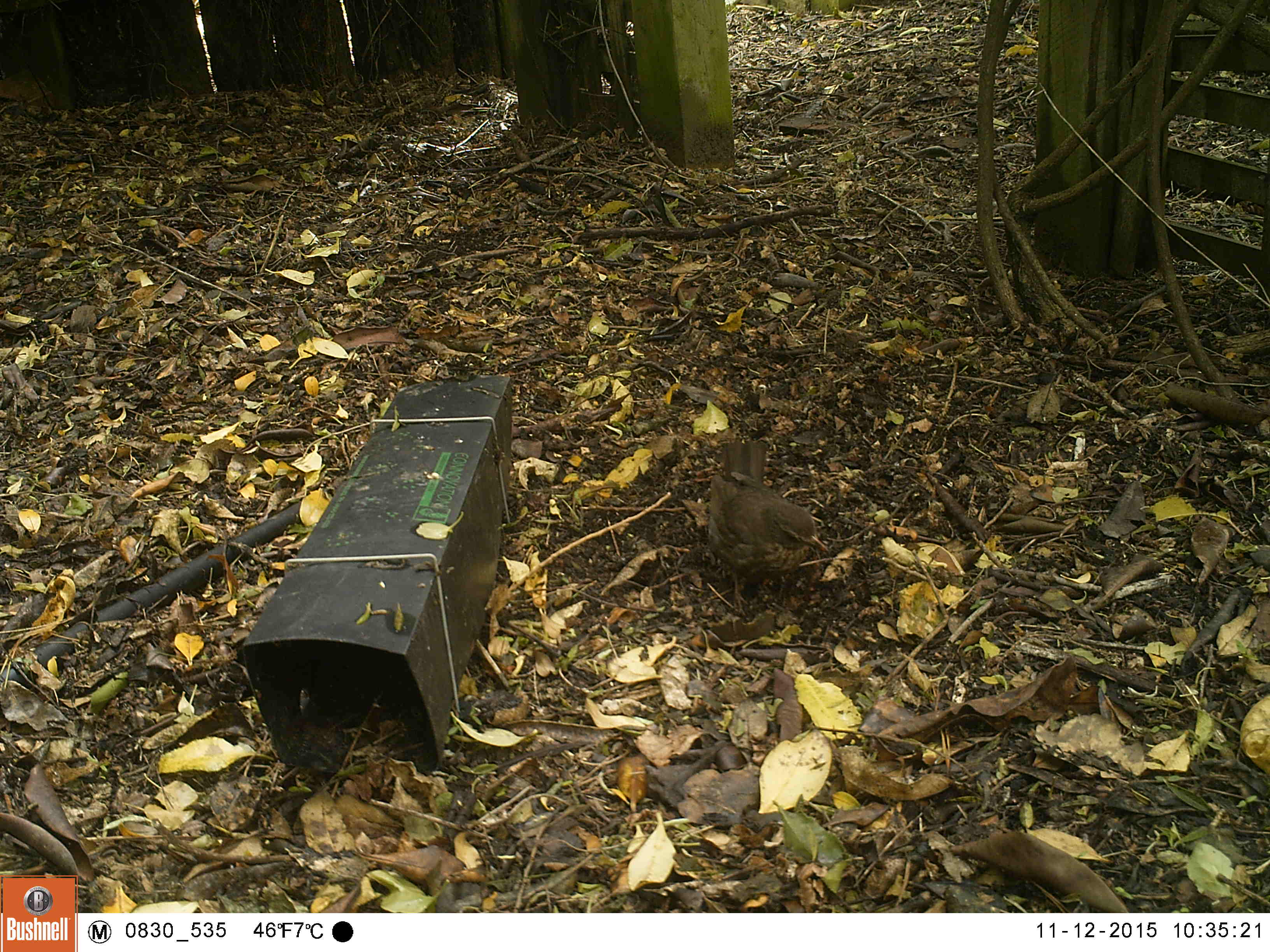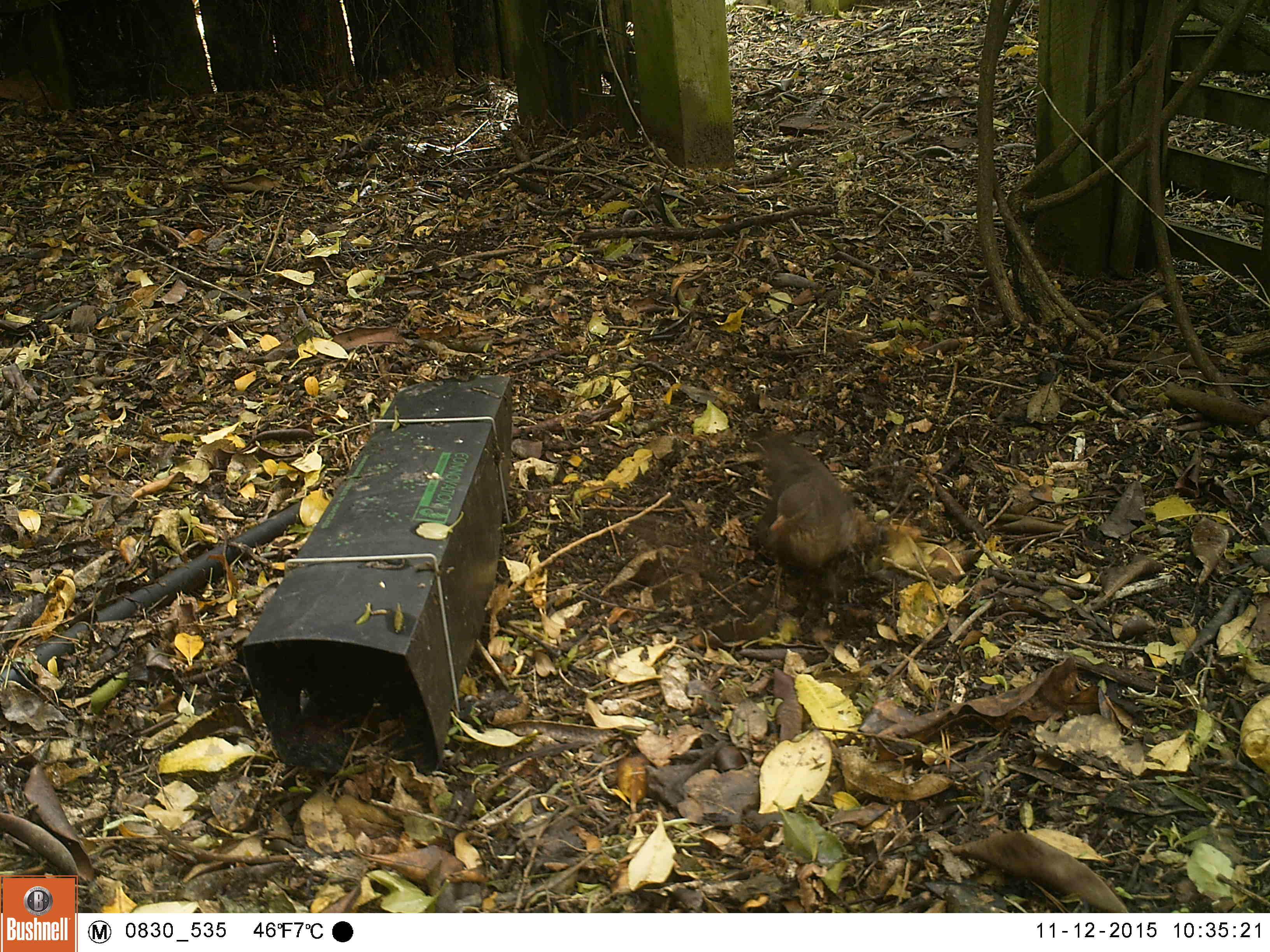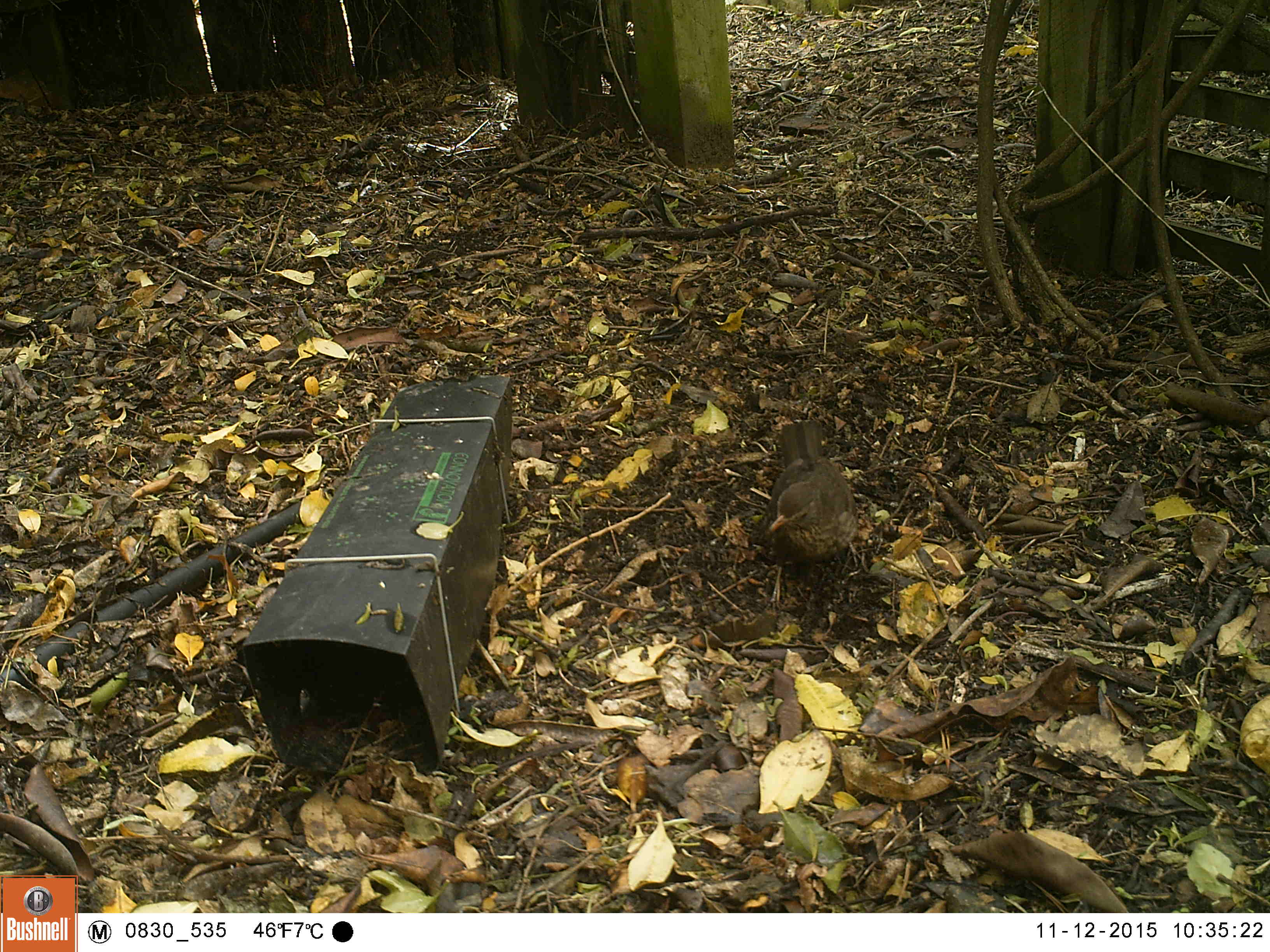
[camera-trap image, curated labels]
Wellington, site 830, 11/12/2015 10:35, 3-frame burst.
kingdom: Animalia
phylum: Chordata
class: Aves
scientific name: Aves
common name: bird